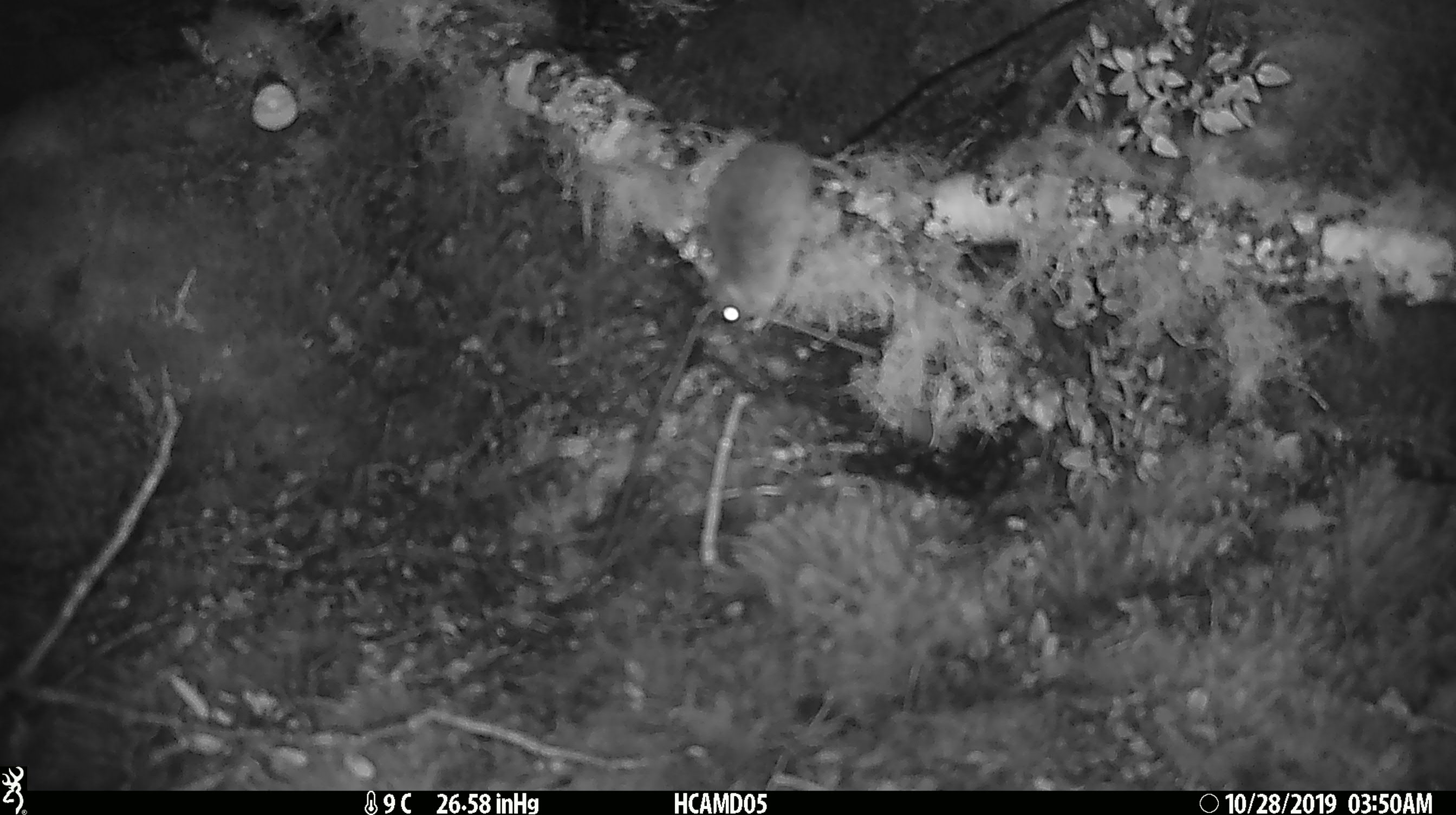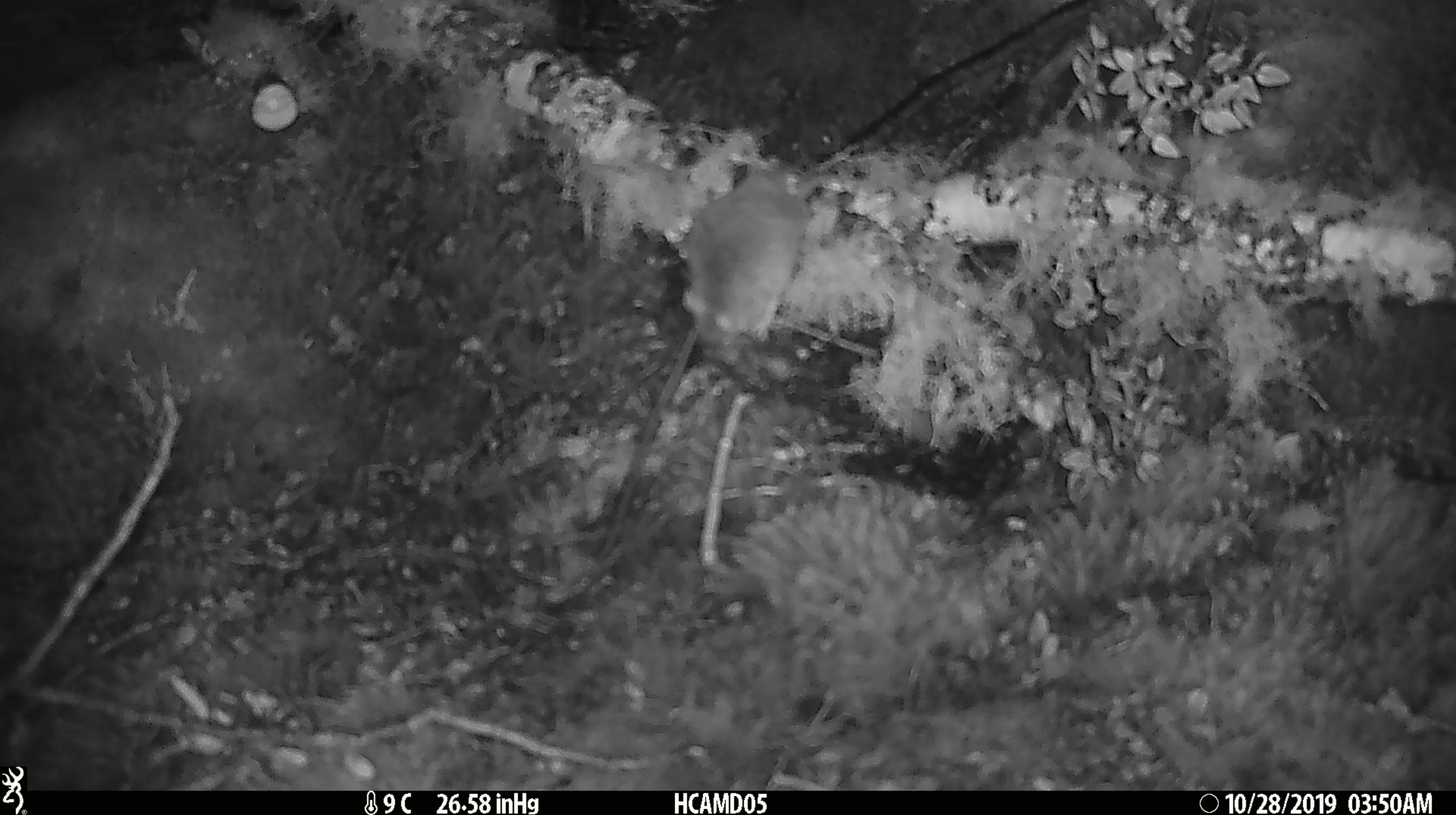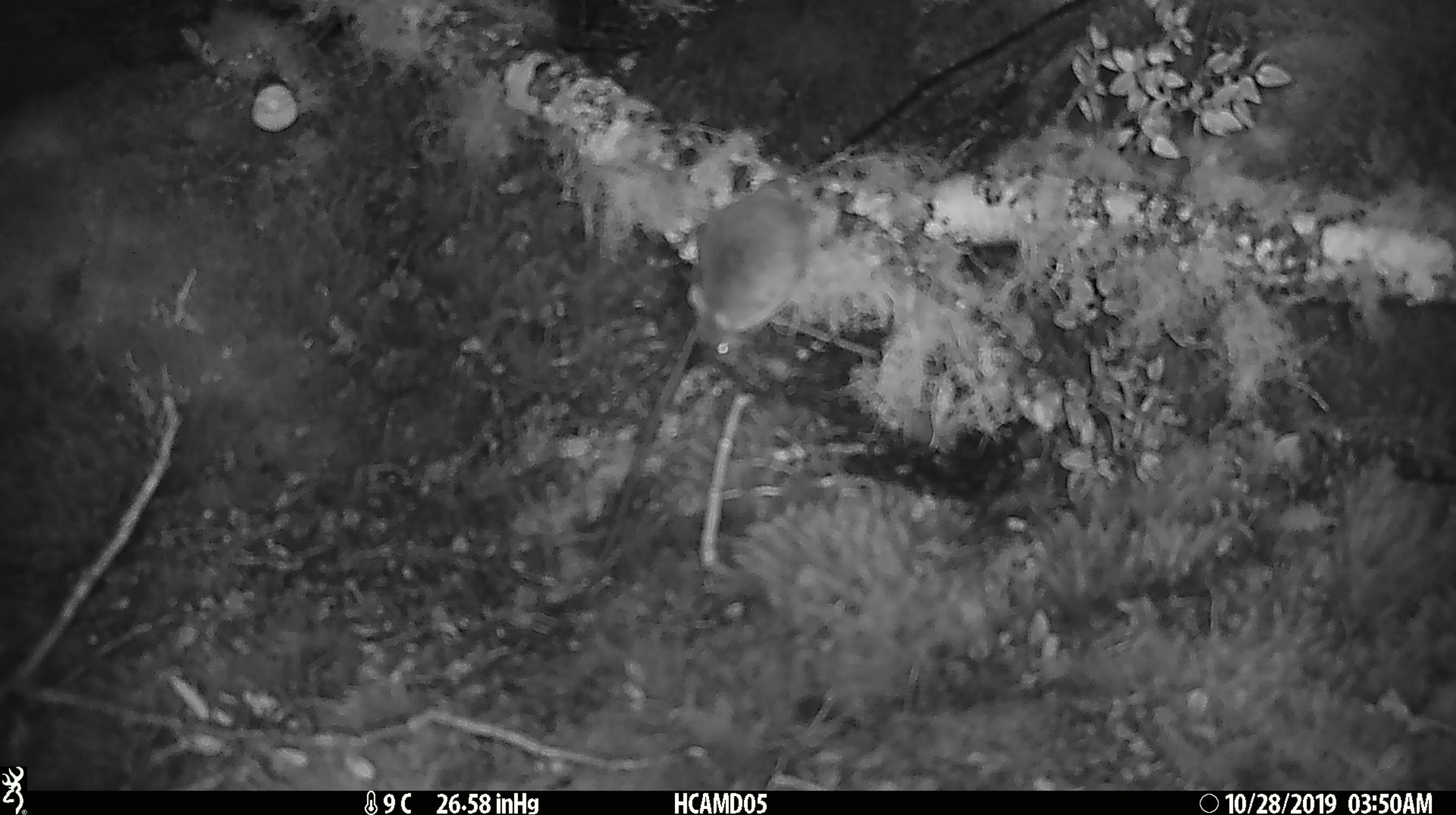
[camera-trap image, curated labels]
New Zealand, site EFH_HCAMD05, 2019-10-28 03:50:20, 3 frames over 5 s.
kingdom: Animalia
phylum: Chordata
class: Mammalia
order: Rodentia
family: Muridae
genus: Mus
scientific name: Mus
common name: mouse